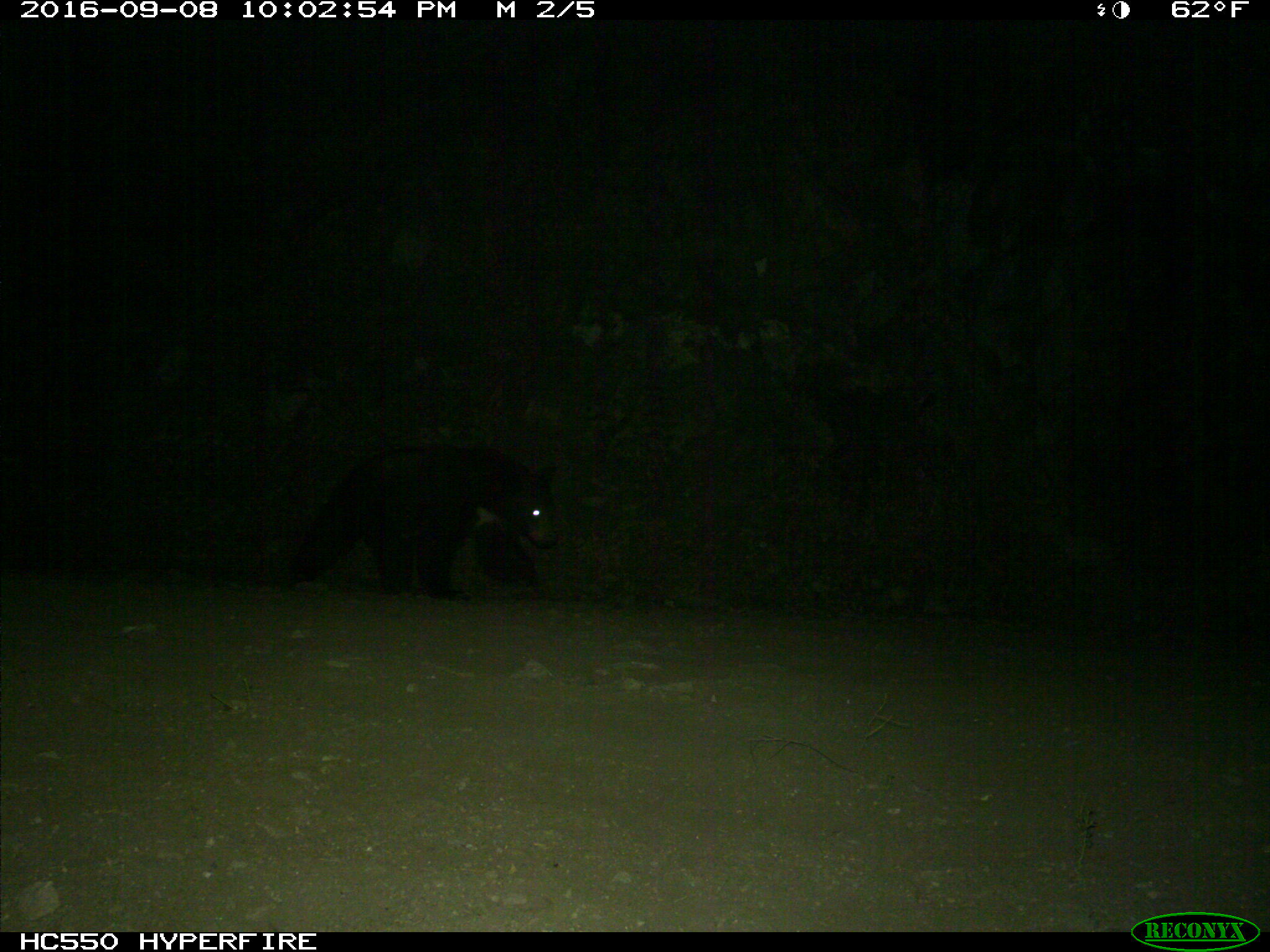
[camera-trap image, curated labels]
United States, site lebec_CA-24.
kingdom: Animalia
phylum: Chordata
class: Mammalia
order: Carnivora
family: Ursidae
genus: Ursus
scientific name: Ursus americanus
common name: american black bear